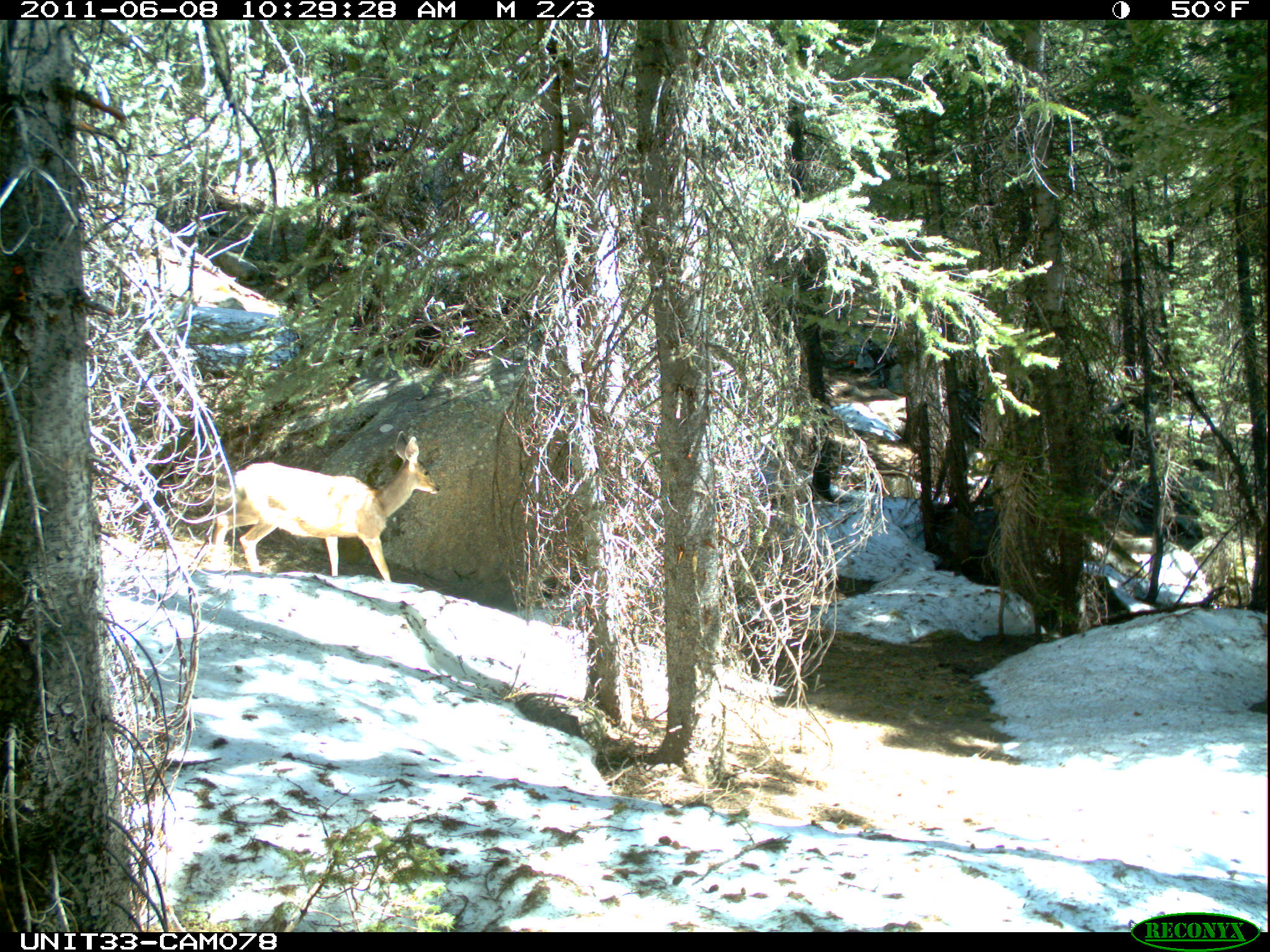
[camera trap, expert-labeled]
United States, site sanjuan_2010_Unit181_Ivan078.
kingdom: Animalia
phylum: Chordata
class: Mammalia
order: Artiodactyla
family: Cervidae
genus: Odocoileus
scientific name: Odocoileus hemionus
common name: mule deer